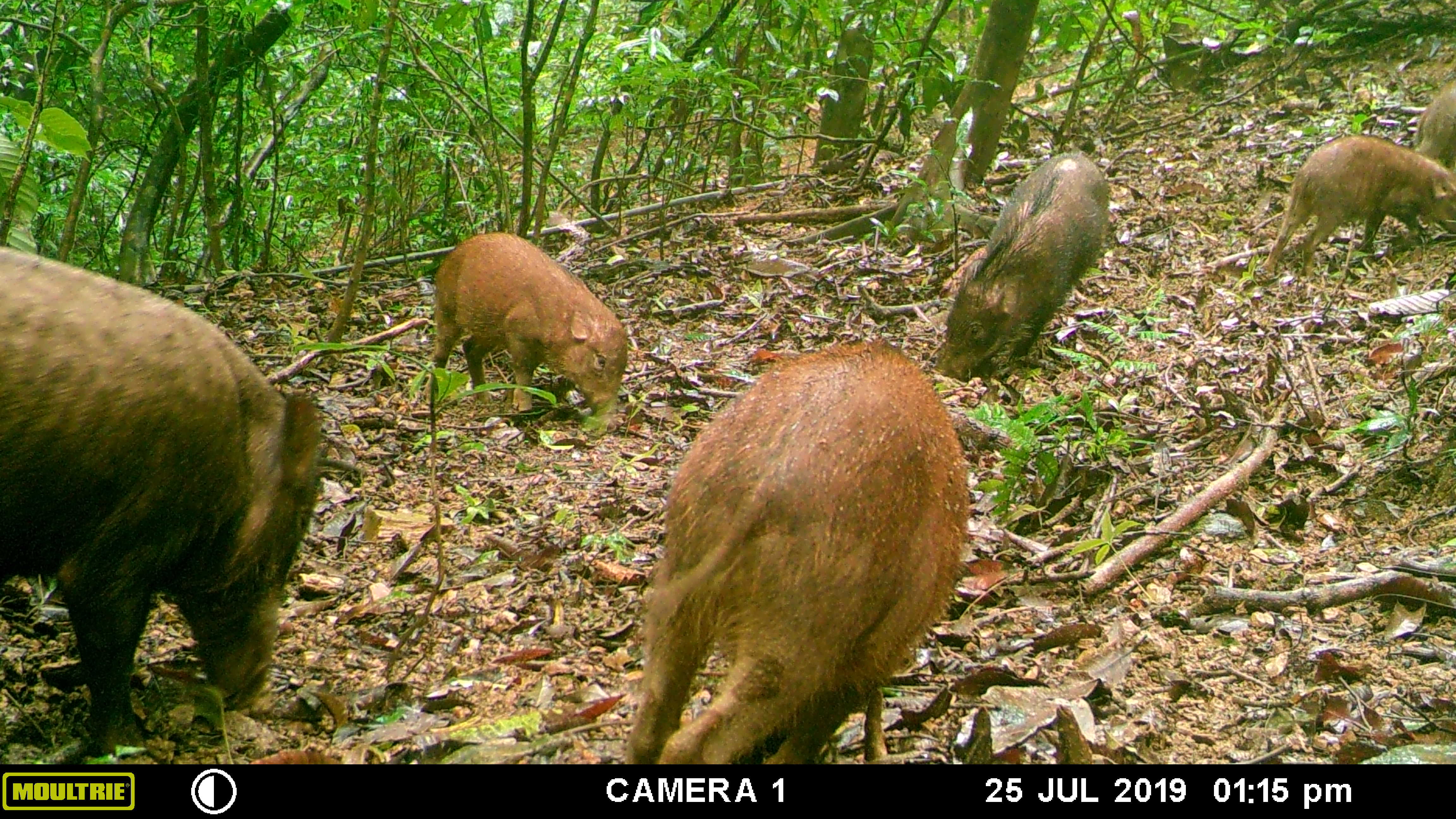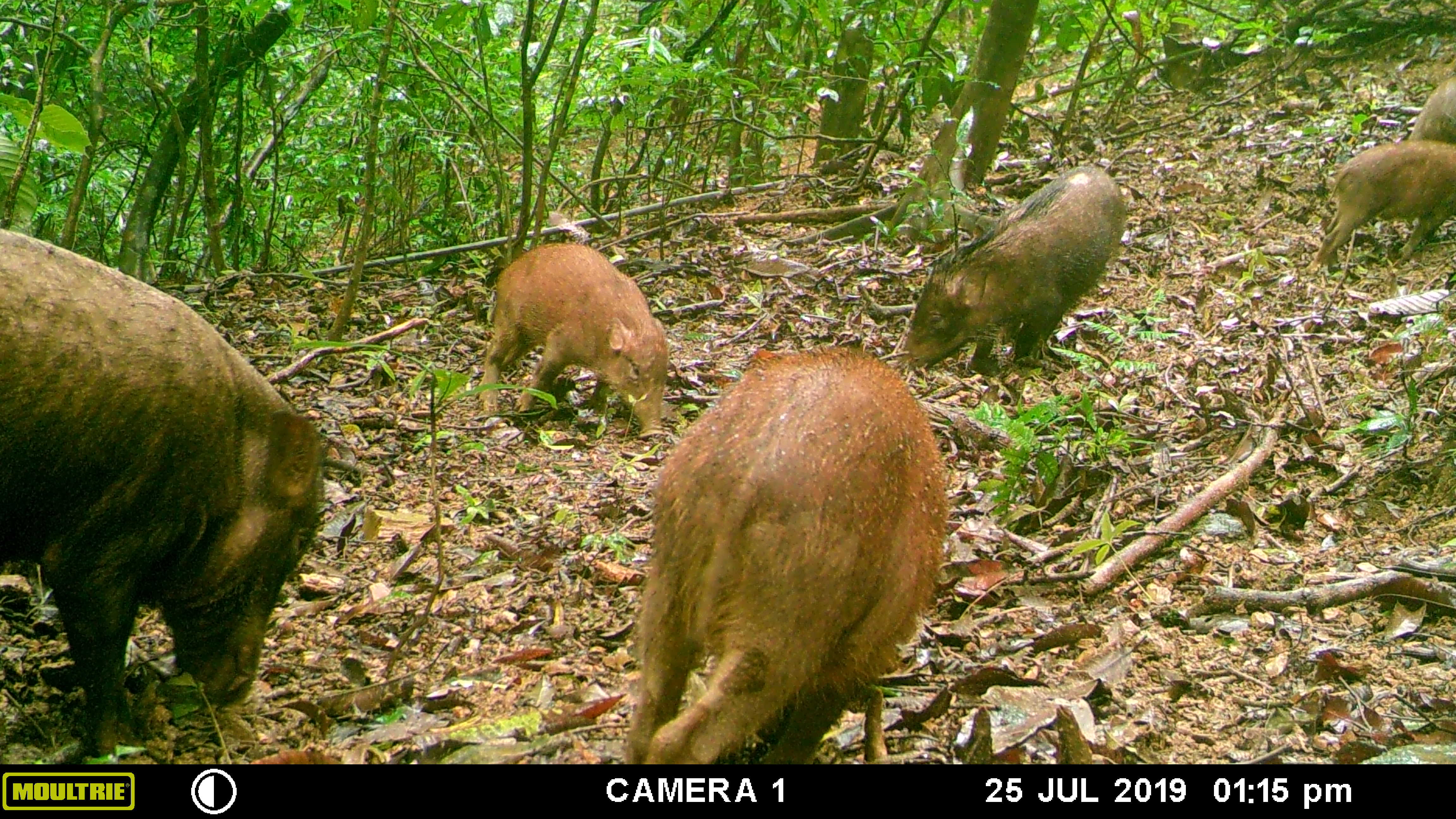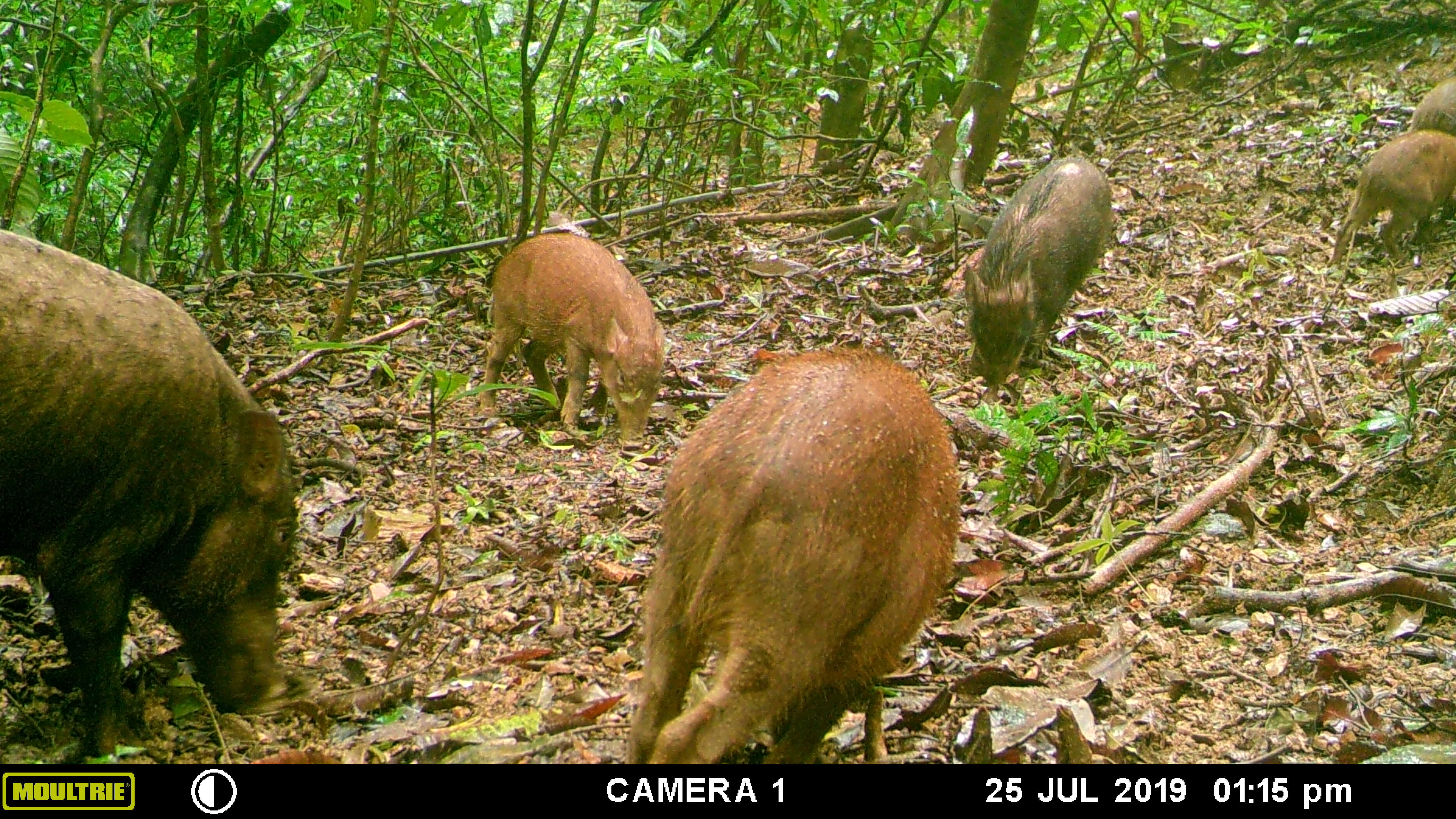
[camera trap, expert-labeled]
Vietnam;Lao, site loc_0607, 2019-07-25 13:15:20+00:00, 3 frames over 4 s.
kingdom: Animalia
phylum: Chordata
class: Mammalia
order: Artiodactyla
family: Suidae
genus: Sus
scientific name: Sus scrofa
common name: eurasian wild pig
Eurasian wild pig (Sus scrofa). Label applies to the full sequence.